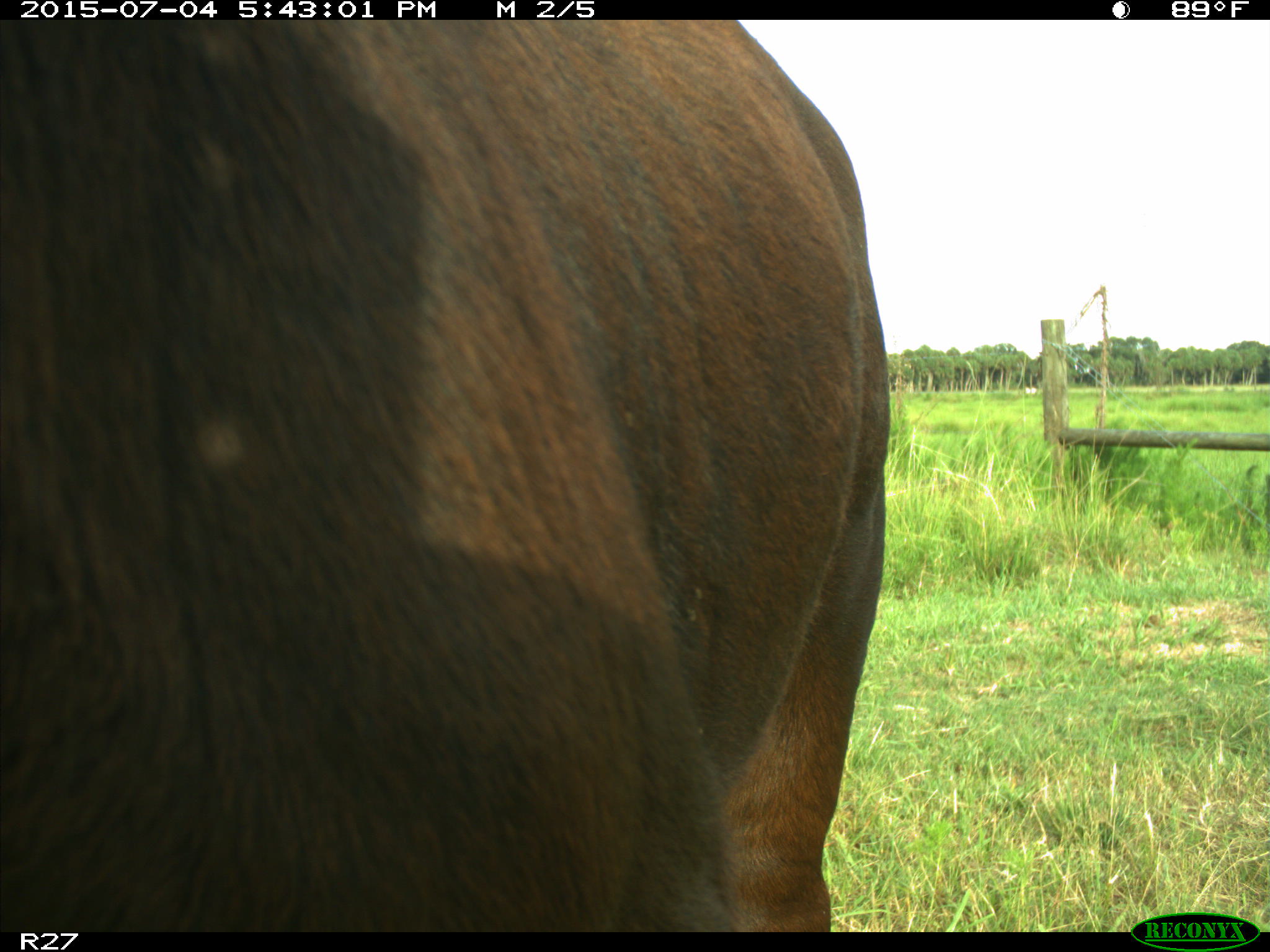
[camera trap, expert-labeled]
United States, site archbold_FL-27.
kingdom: Animalia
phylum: Chordata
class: Mammalia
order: Artiodactyla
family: Bovidae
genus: Bos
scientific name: Bos taurus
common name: domestic cow